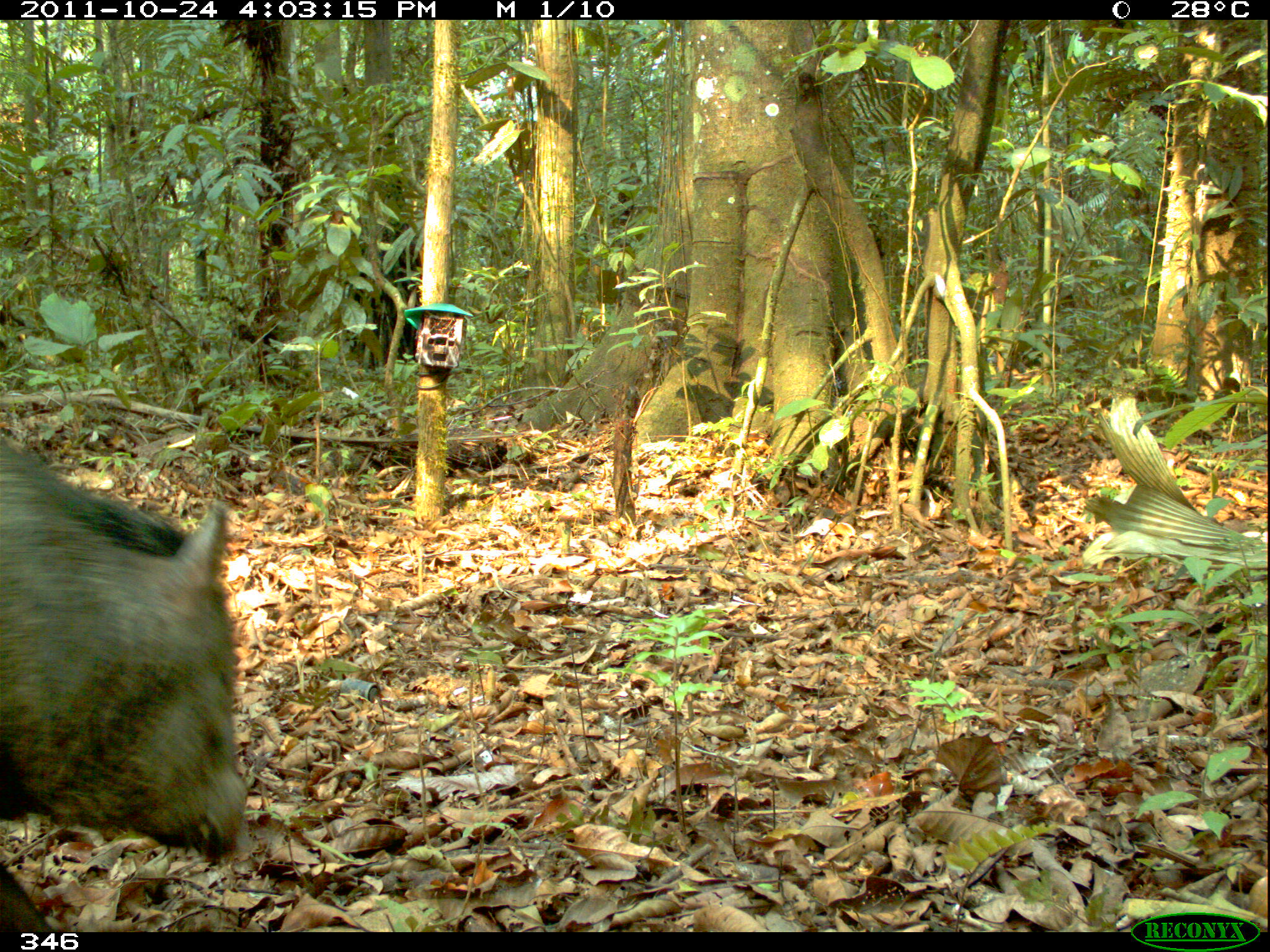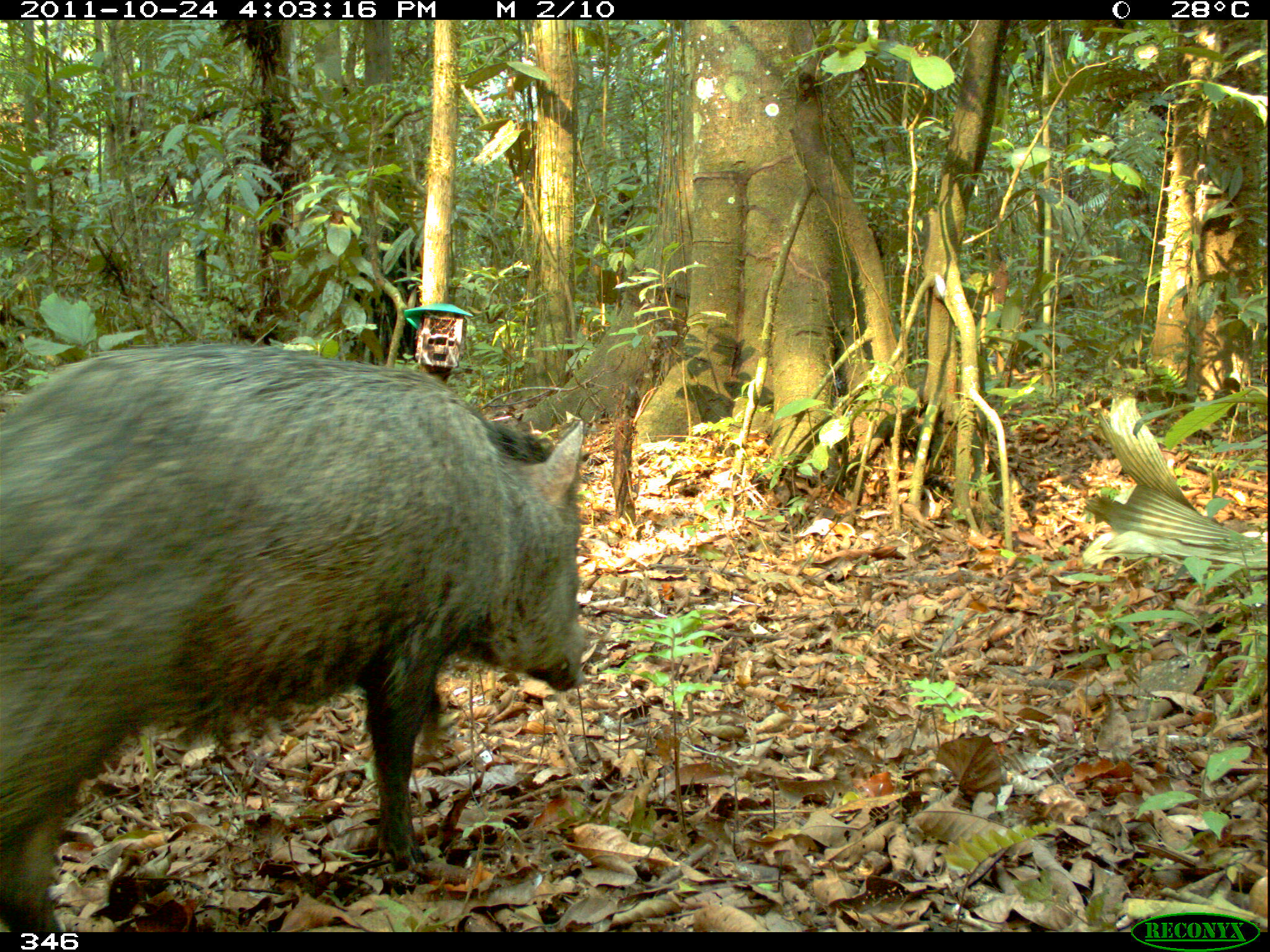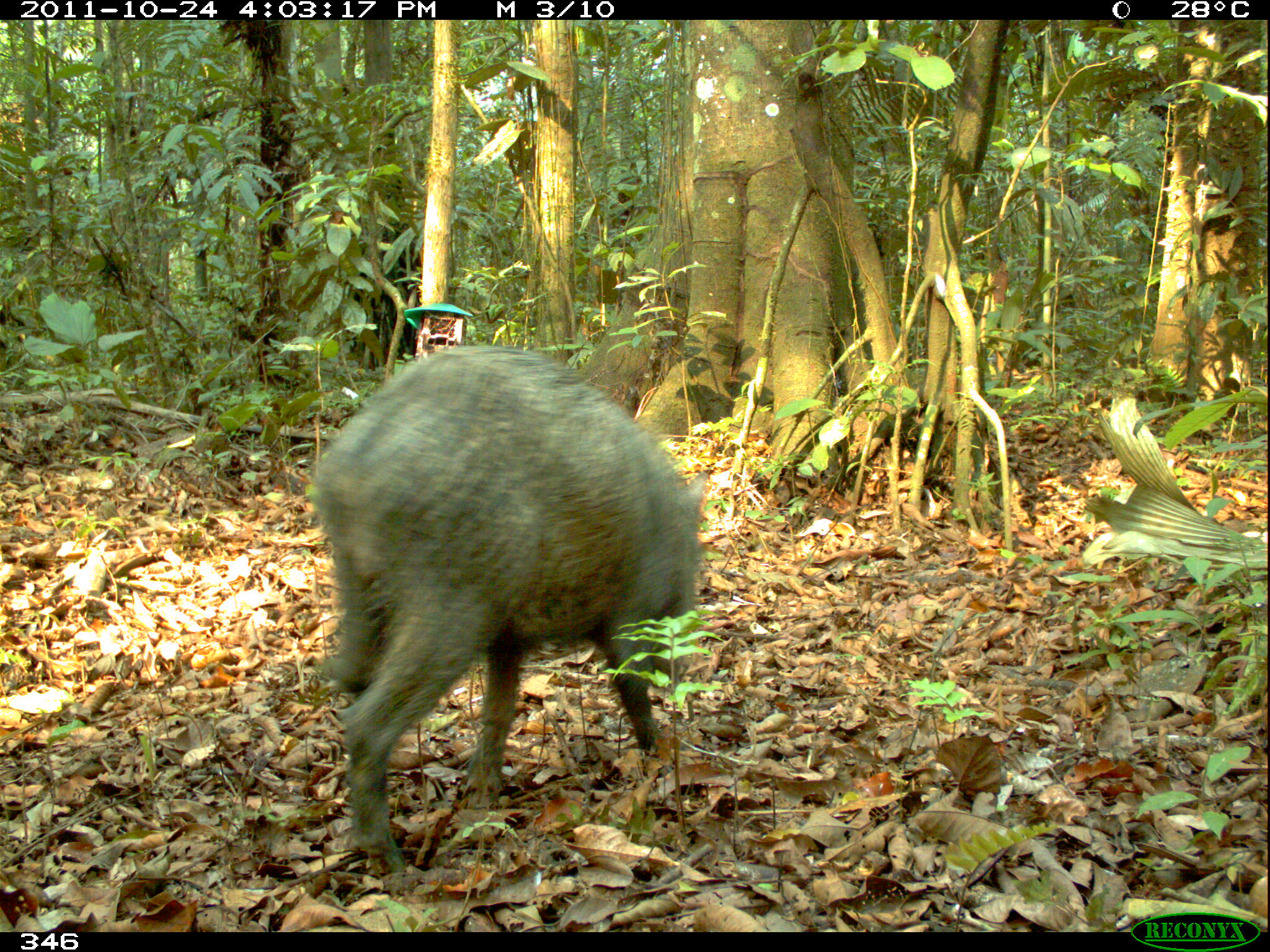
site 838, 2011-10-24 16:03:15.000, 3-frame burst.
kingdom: Animalia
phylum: Chordata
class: Mammalia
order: Artiodactyla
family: Tayassuidae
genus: Pecari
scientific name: Pecari tajacu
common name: collared peccary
Pecari tajacu (collared peccary).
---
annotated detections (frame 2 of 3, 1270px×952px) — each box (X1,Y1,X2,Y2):
pecari tajacu: (0,336,590,931)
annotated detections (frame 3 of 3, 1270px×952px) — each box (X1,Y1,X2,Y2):
pecari tajacu: (303,344,712,881)